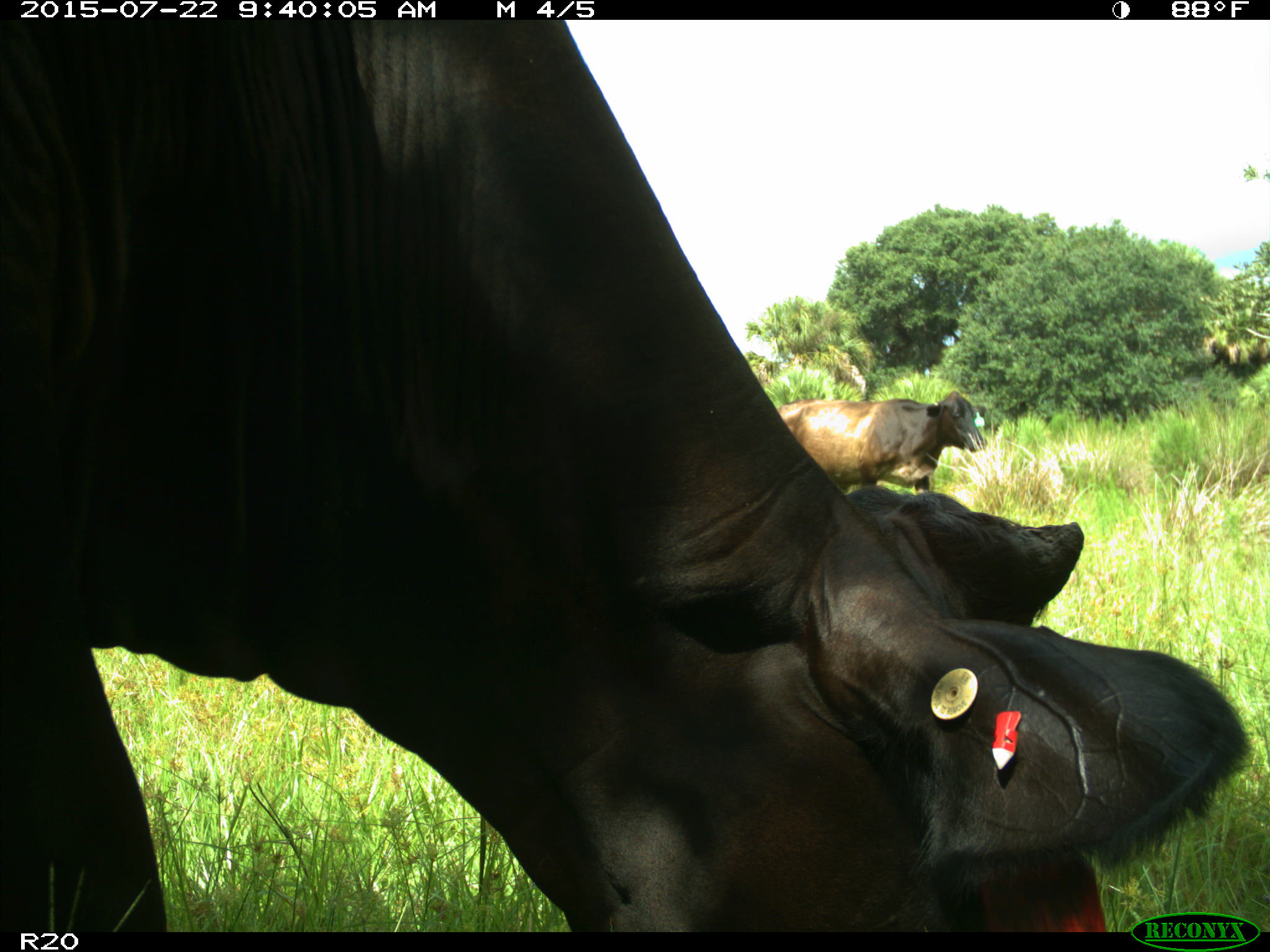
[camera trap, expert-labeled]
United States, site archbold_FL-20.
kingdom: Animalia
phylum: Chordata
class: Mammalia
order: Artiodactyla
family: Bovidae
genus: Bos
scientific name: Bos taurus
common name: domestic cow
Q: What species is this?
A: Bos taurus (domestic cow).